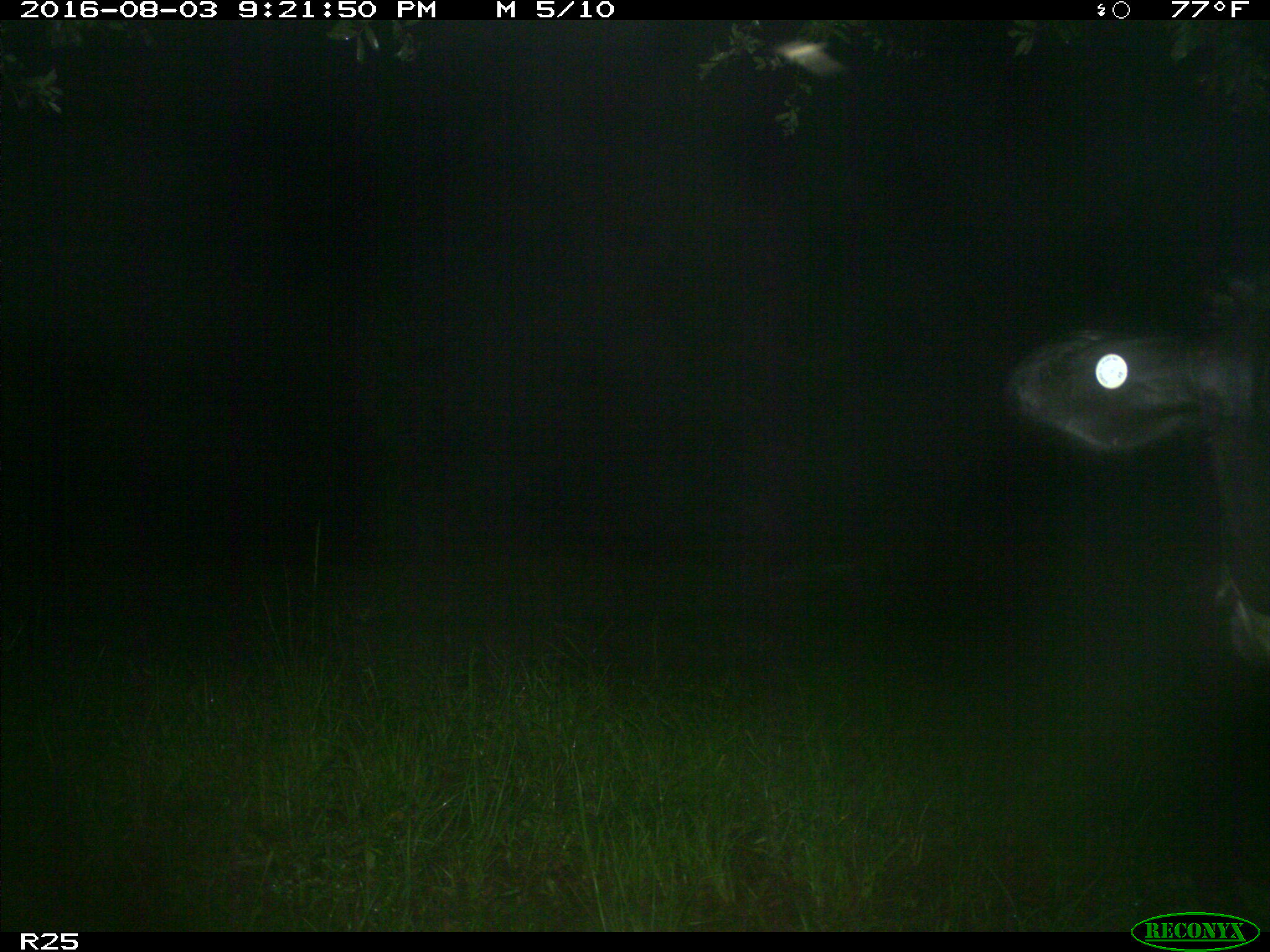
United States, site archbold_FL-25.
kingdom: Animalia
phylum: Chordata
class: Mammalia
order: Artiodactyla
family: Bovidae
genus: Bos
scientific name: Bos taurus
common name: domestic cow